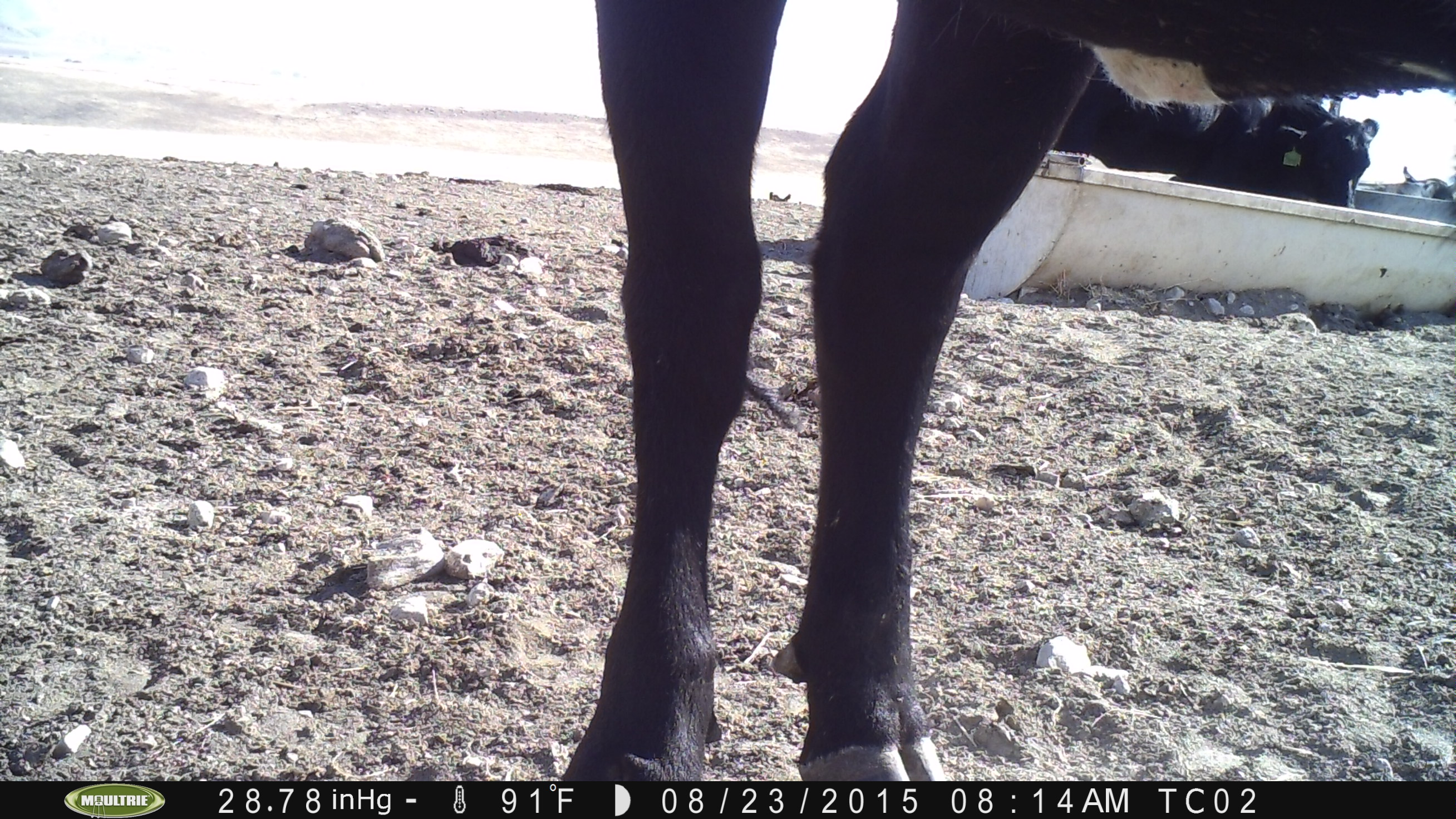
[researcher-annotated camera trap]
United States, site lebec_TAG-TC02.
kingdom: Animalia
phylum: Chordata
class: Mammalia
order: Artiodactyla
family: Bovidae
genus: Bos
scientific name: Bos taurus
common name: domestic cow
Bos taurus (domestic cow).